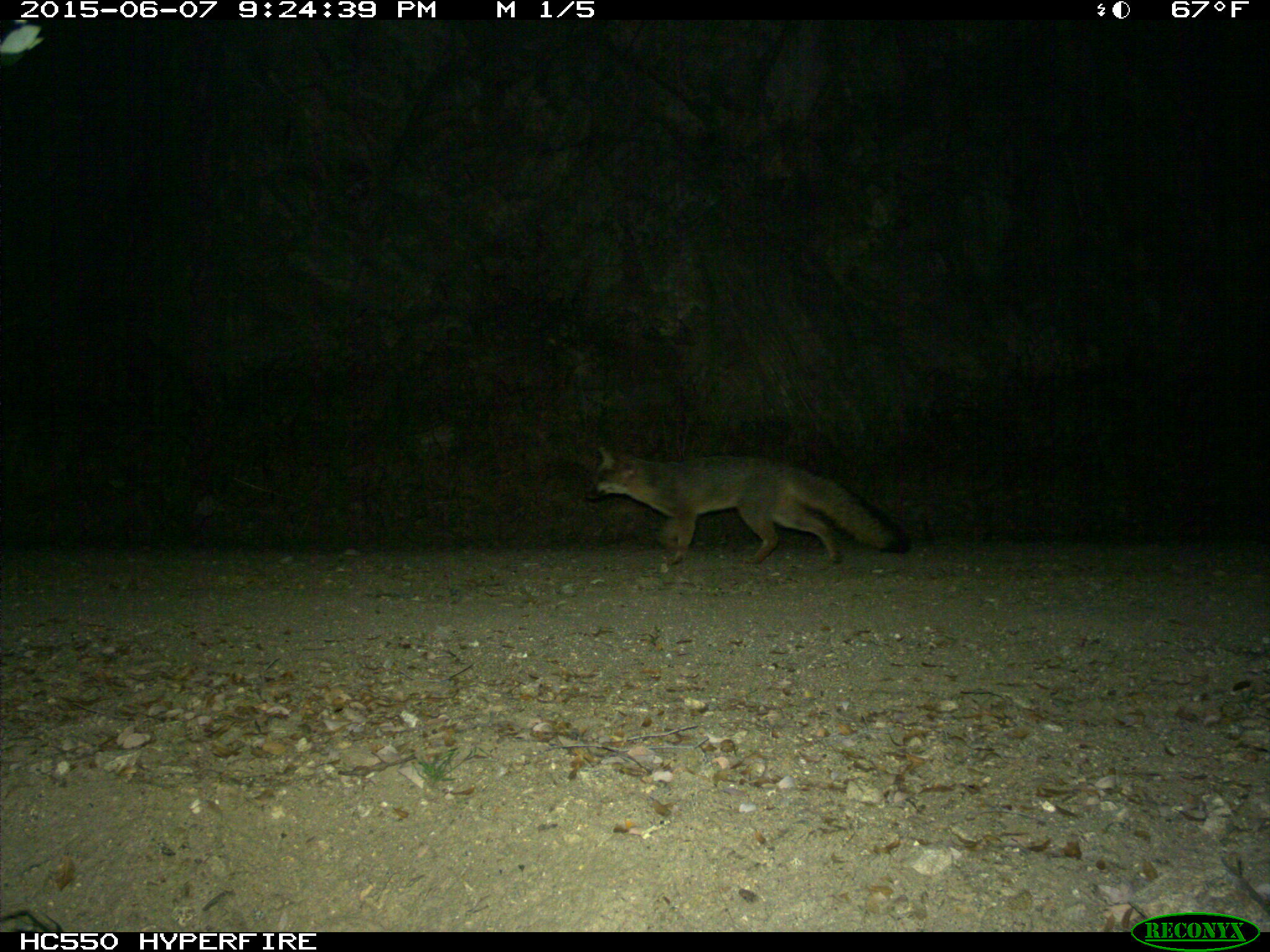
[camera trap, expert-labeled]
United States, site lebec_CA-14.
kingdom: Animalia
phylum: Chordata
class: Mammalia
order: Carnivora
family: Canidae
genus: Urocyon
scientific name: Urocyon cinereoargenteus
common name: gray fox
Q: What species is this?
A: Urocyon cinereoargenteus (gray fox).